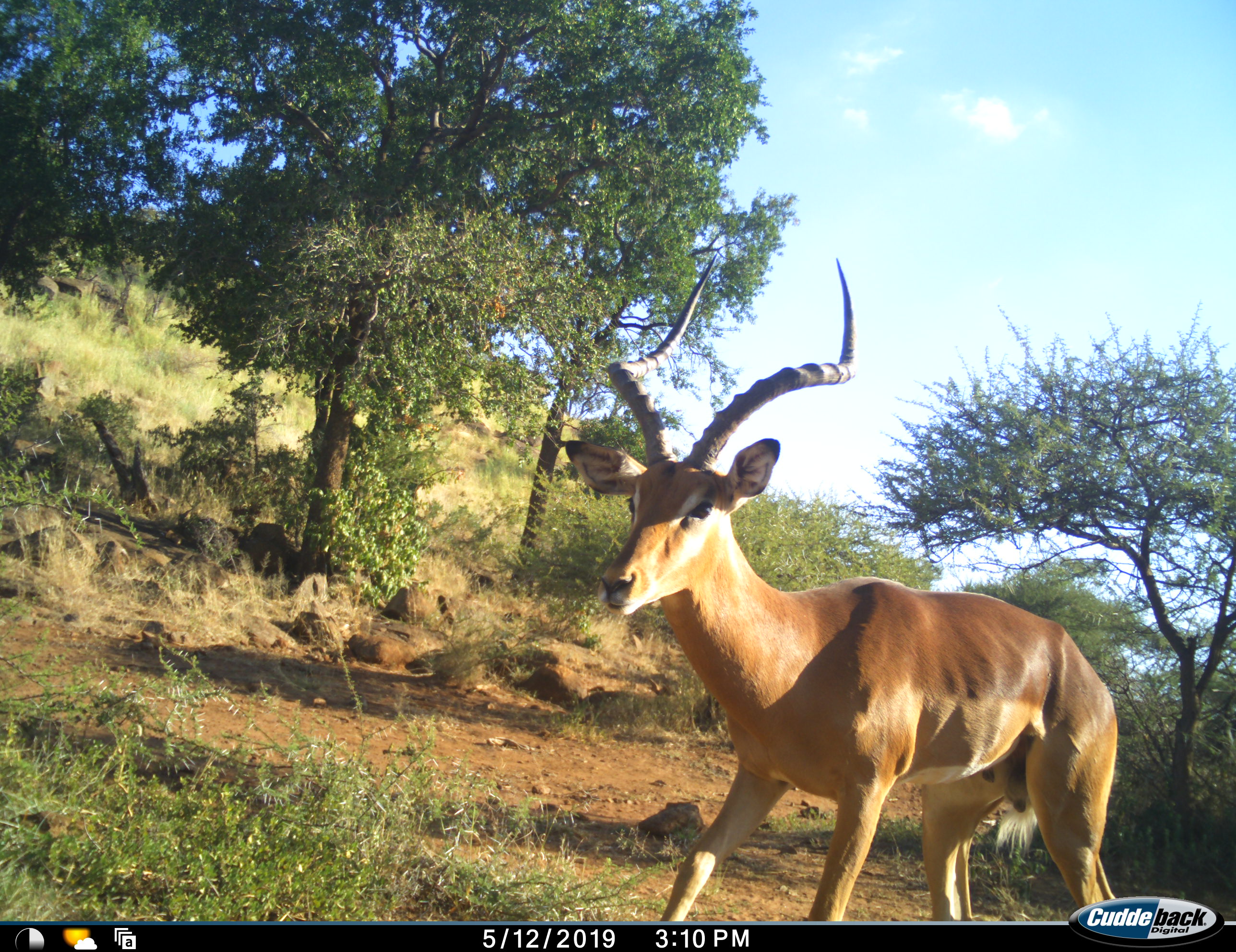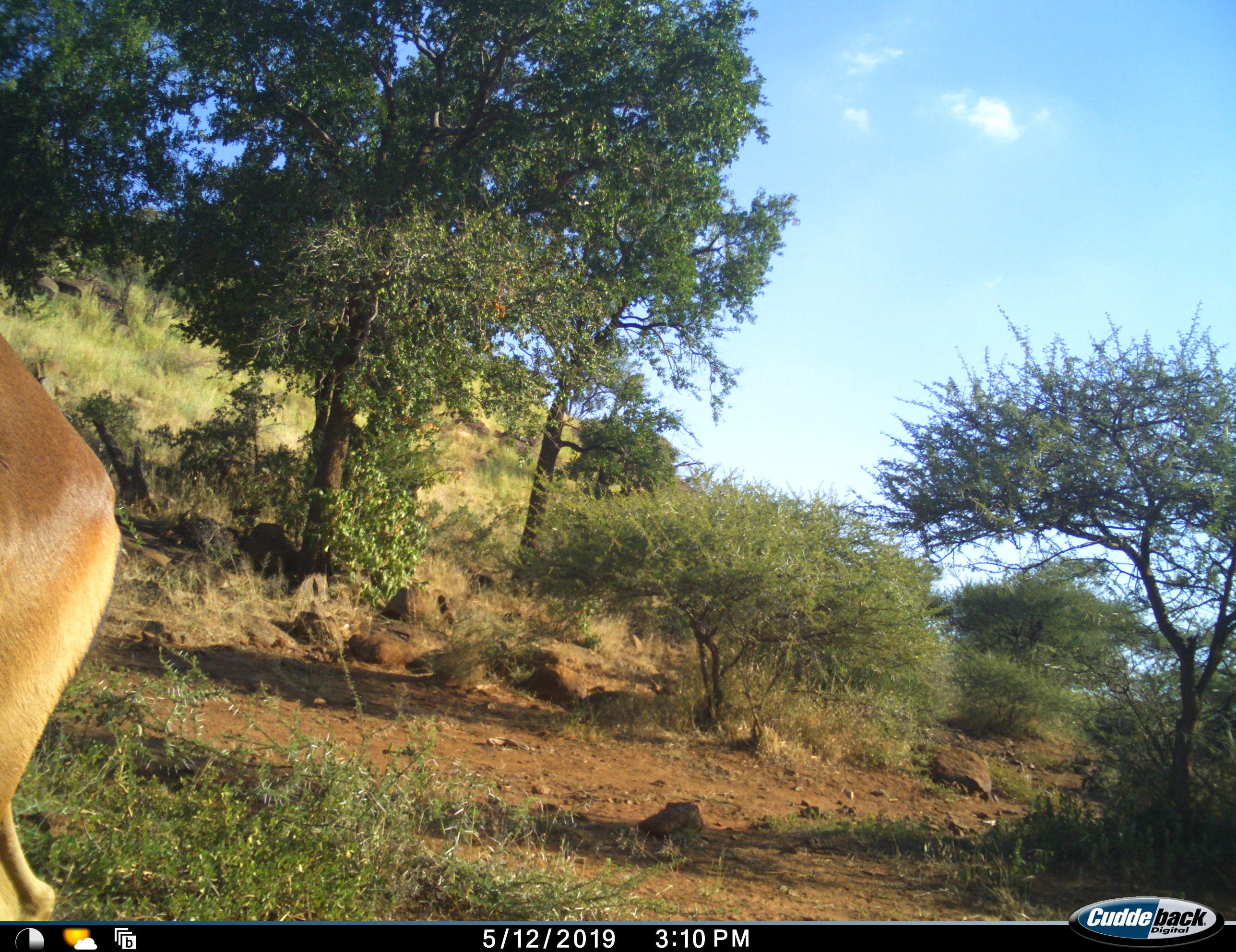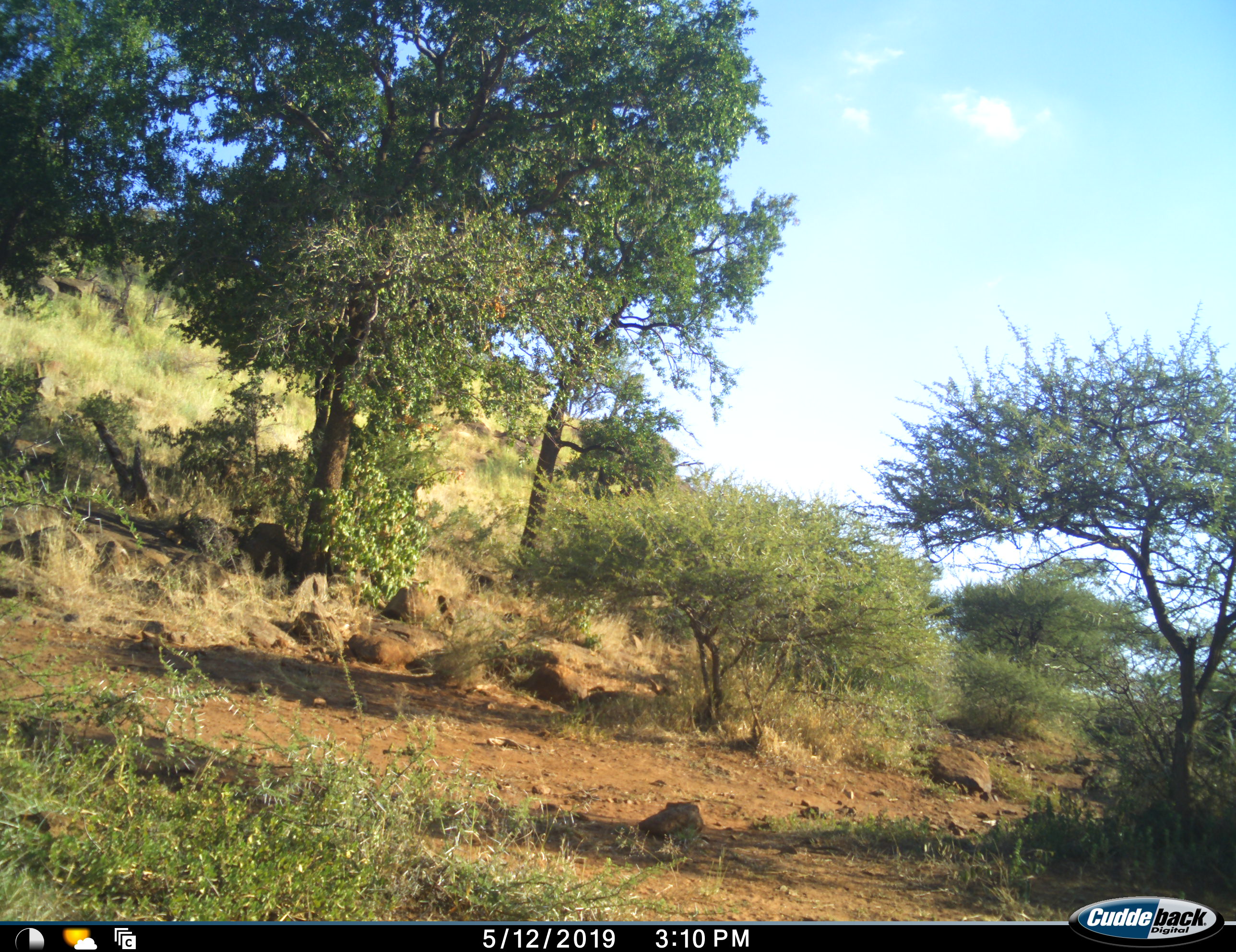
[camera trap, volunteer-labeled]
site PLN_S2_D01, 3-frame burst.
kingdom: Animalia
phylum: Chordata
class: Mammalia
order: Artiodactyla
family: Bovidae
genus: Aepyceros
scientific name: Aepyceros melampus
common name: impala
Impala (Aepyceros melampus), count 1. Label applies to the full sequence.